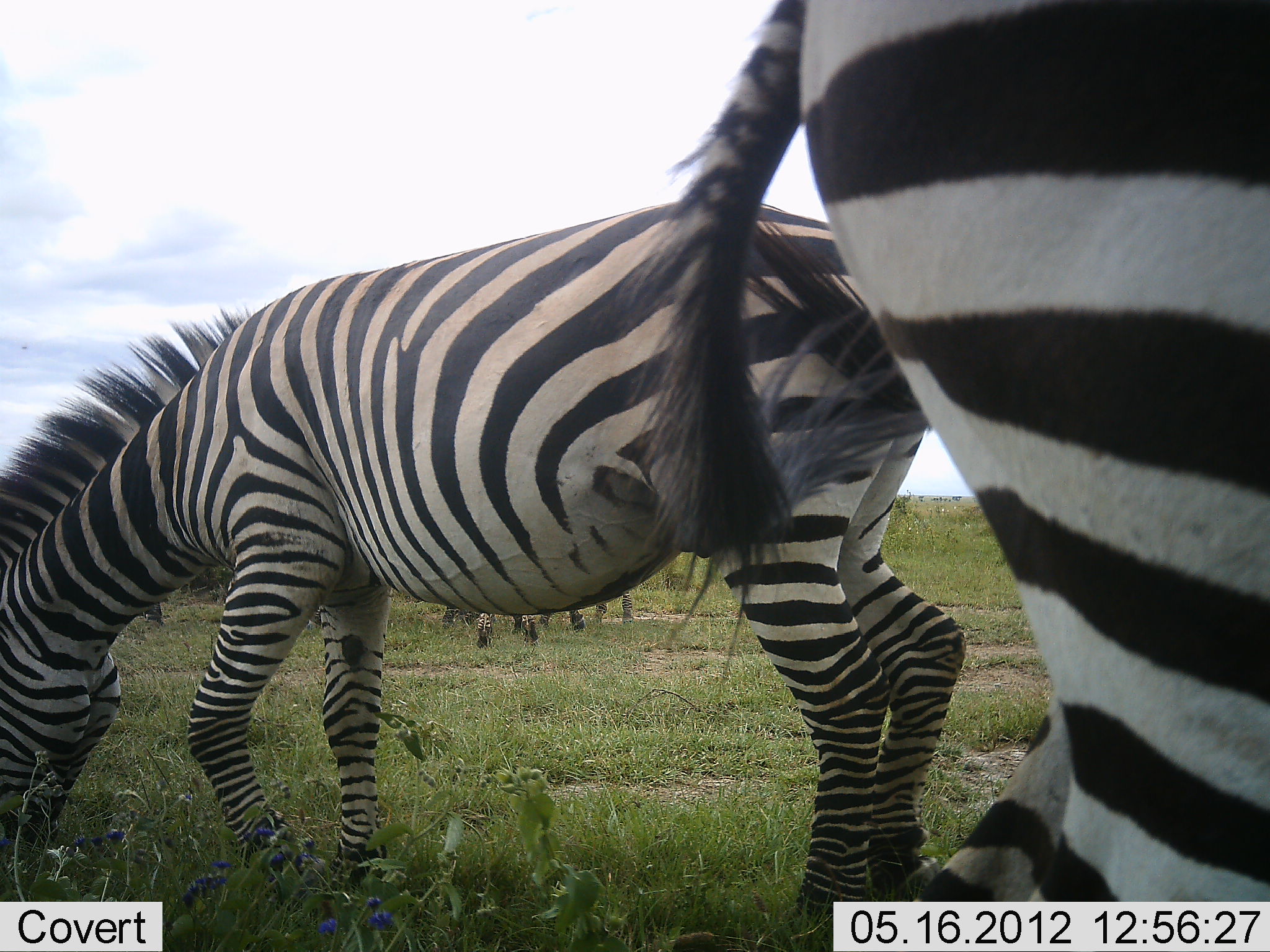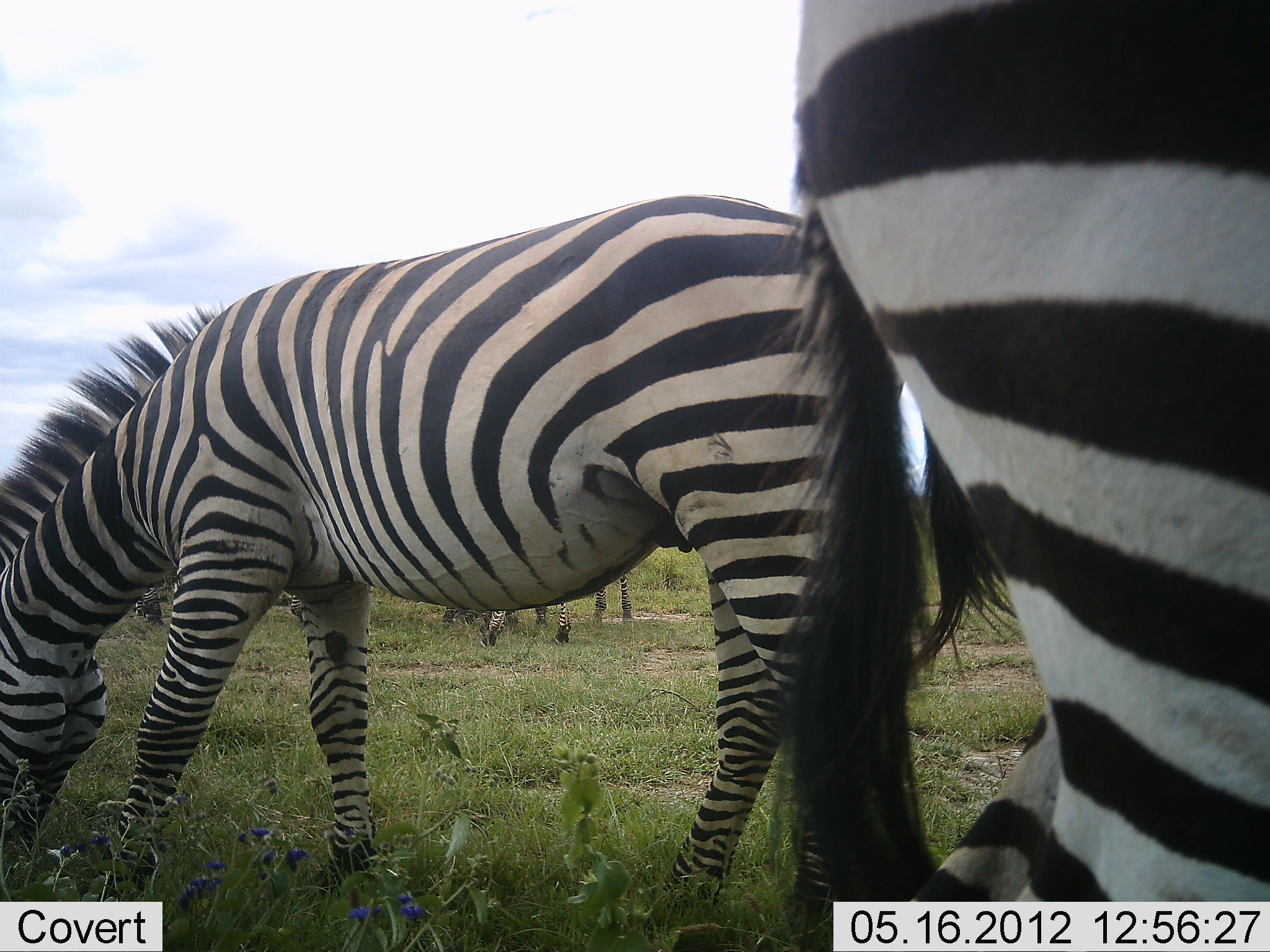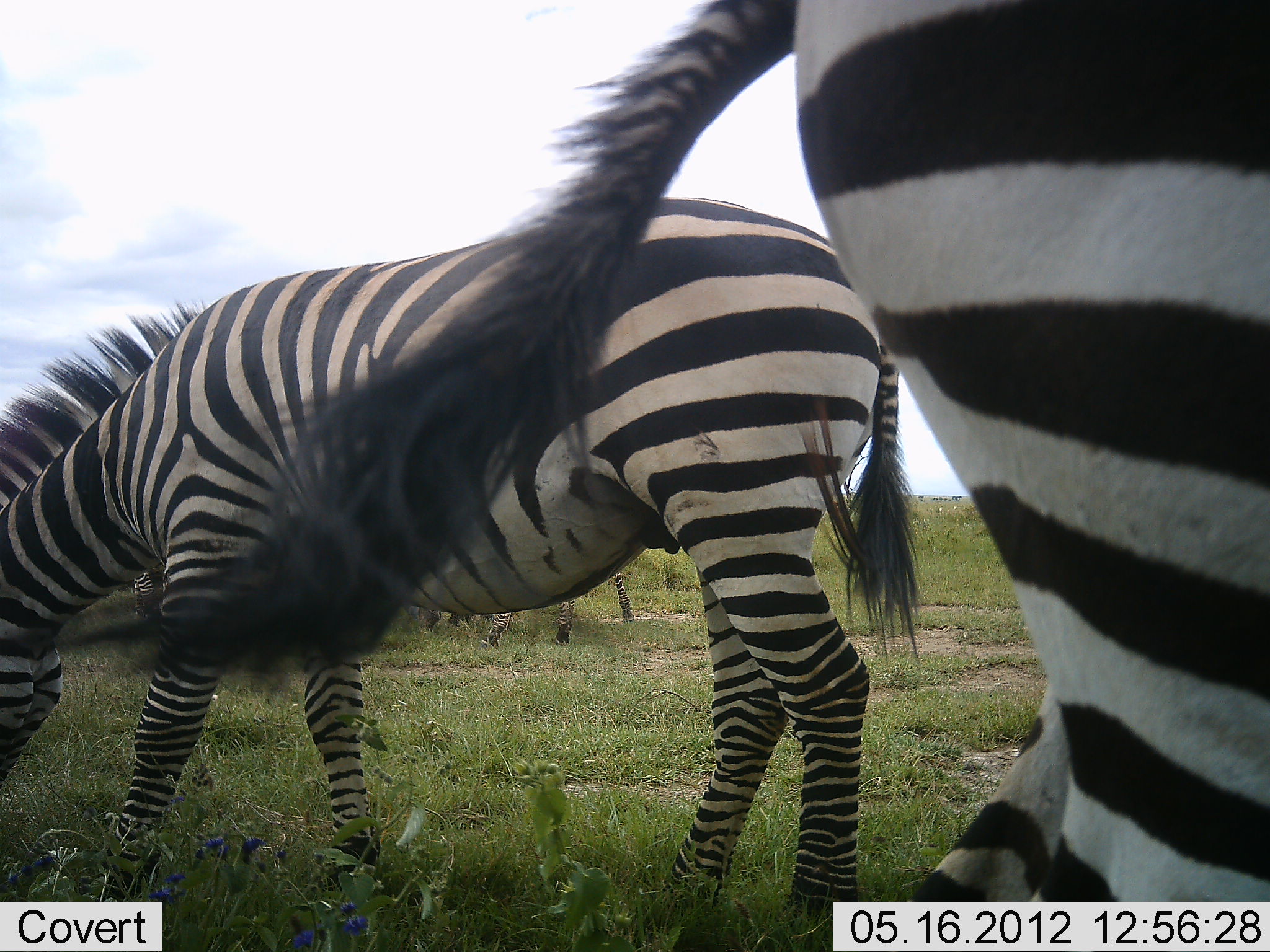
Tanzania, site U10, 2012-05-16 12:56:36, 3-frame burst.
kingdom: Animalia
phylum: Chordata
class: Mammalia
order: Perissodactyla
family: Equidae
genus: Equus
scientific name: Equus quagga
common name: plains zebra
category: zebra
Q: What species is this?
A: Zebra (plains zebra) (Equus quagga).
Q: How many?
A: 4.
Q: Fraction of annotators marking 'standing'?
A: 40%.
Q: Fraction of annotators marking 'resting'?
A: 0%.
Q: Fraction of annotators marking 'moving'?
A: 0%.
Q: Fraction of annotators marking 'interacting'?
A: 0%.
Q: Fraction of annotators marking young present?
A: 0%.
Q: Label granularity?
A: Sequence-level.